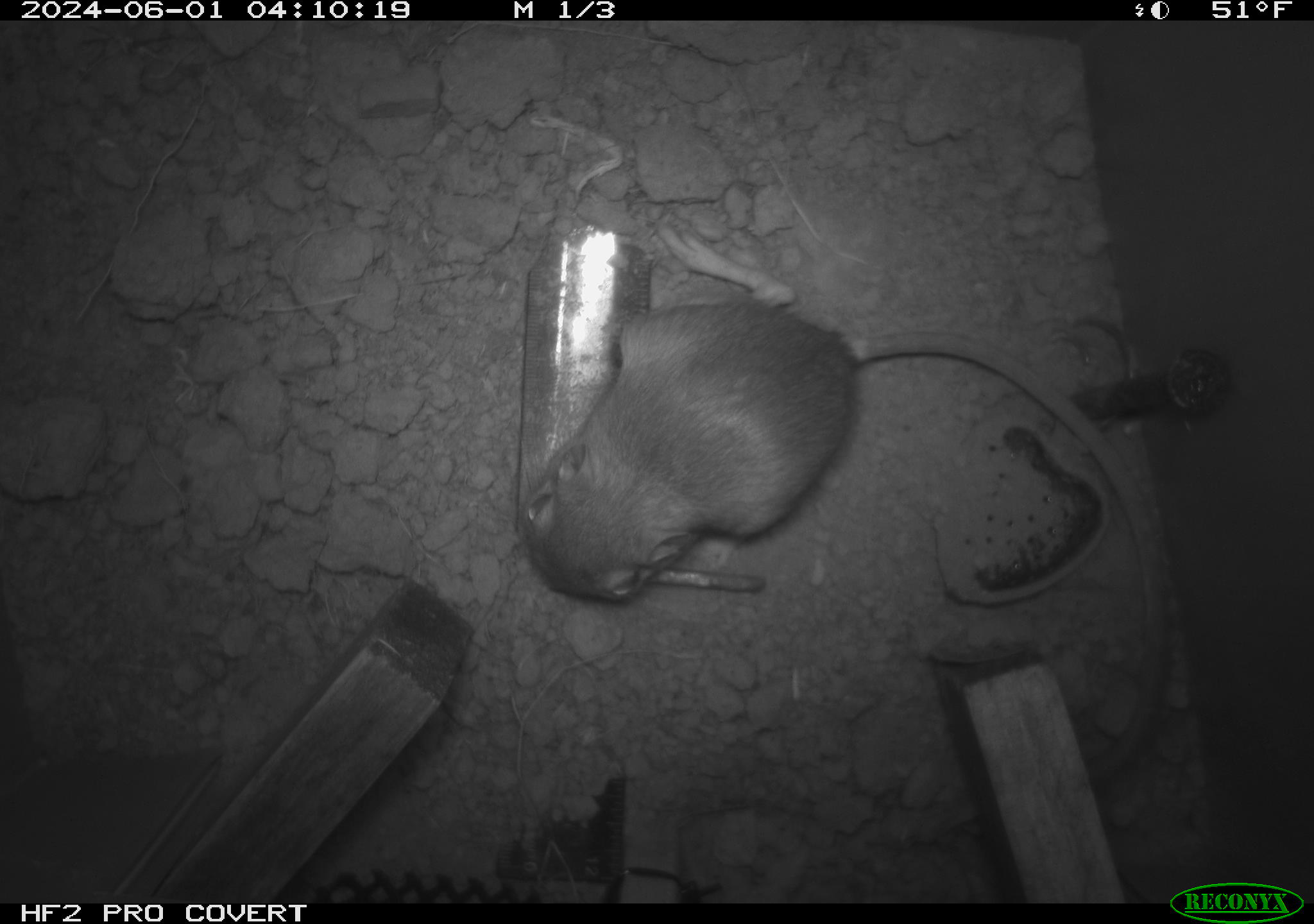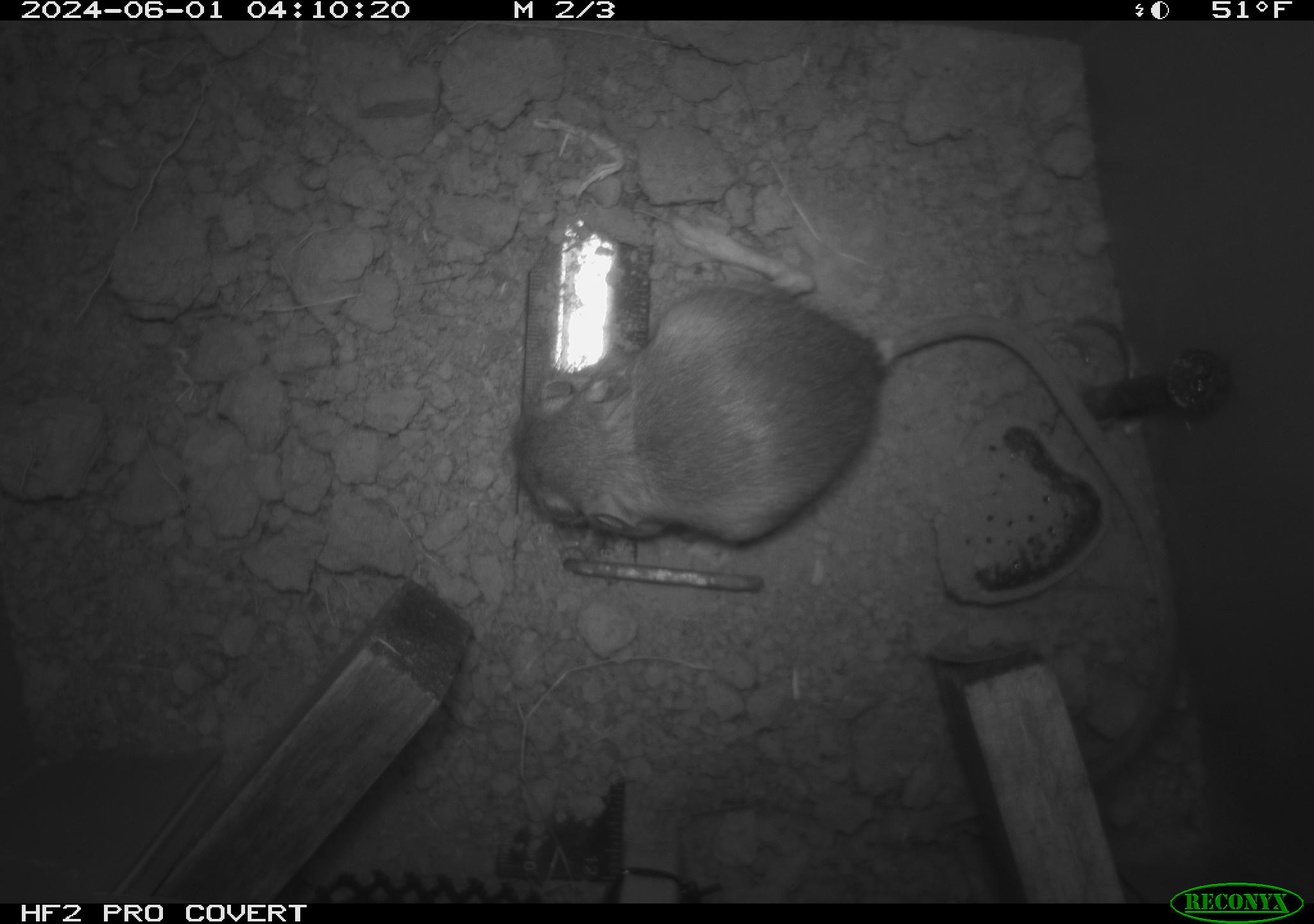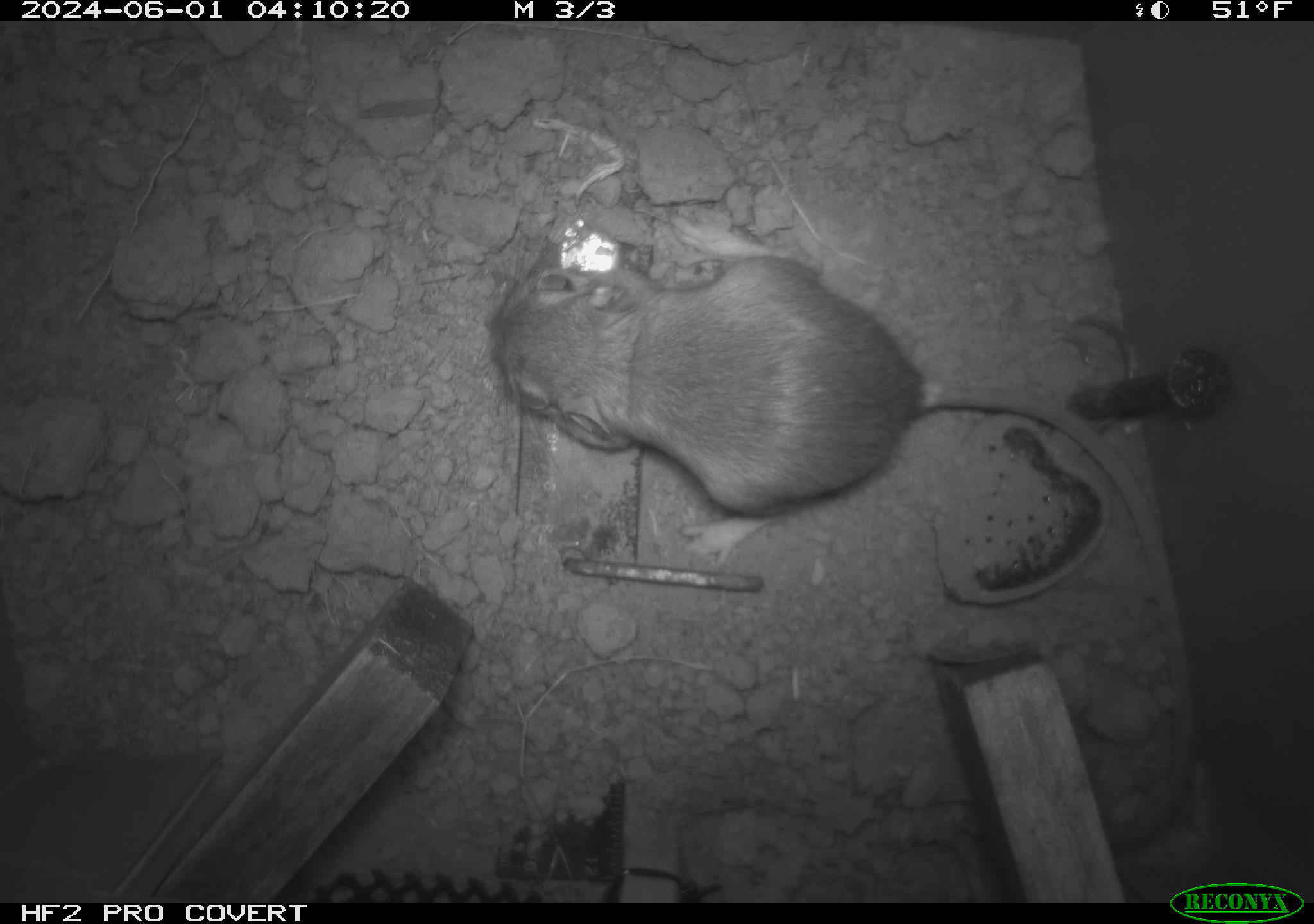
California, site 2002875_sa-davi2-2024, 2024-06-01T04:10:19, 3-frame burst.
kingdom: Animalia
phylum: Chordata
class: Mammalia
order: Rodentia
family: Heteromyidae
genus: Dipodomys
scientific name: Dipodomys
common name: kangaroo rats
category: dipodomys species